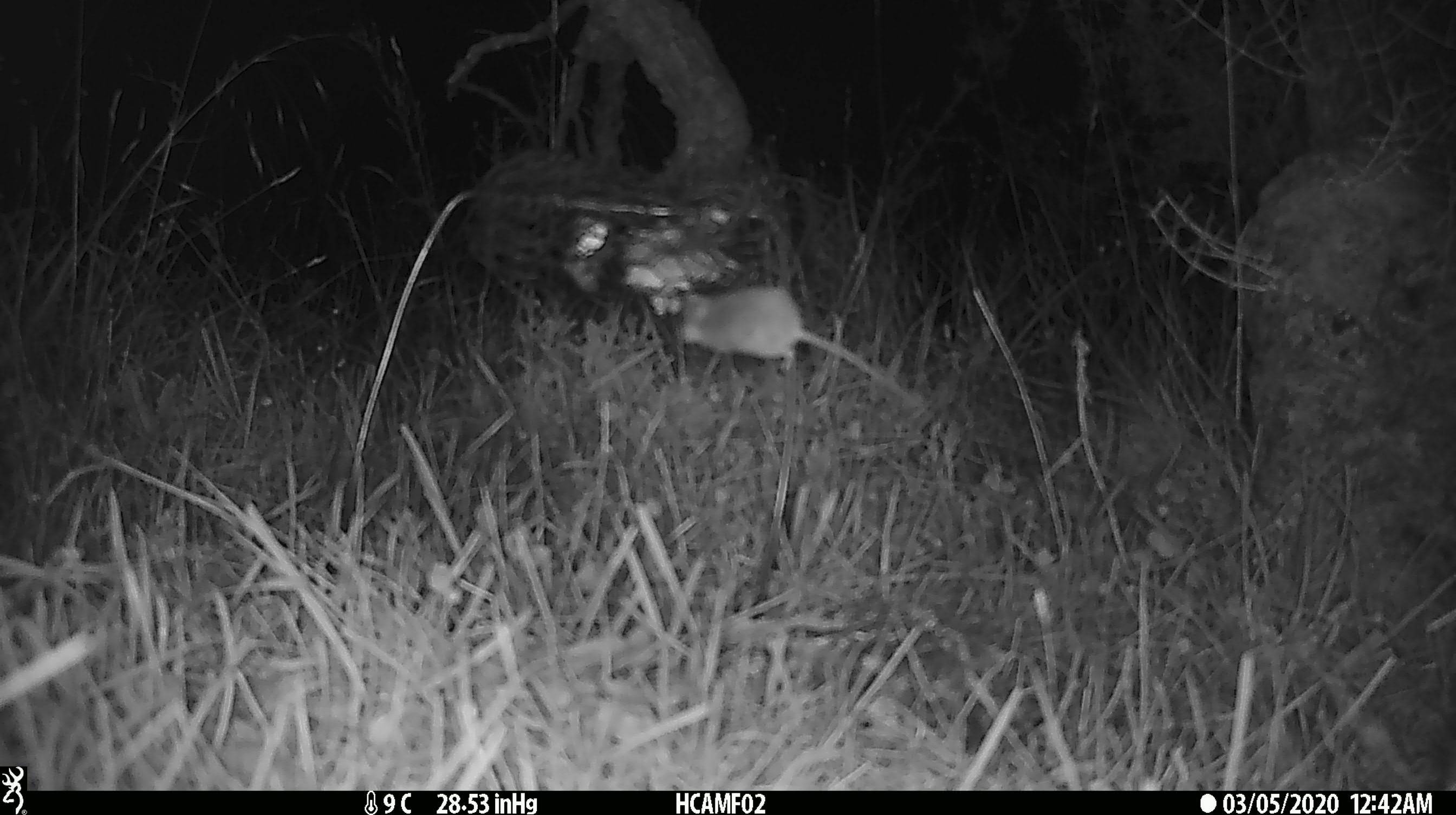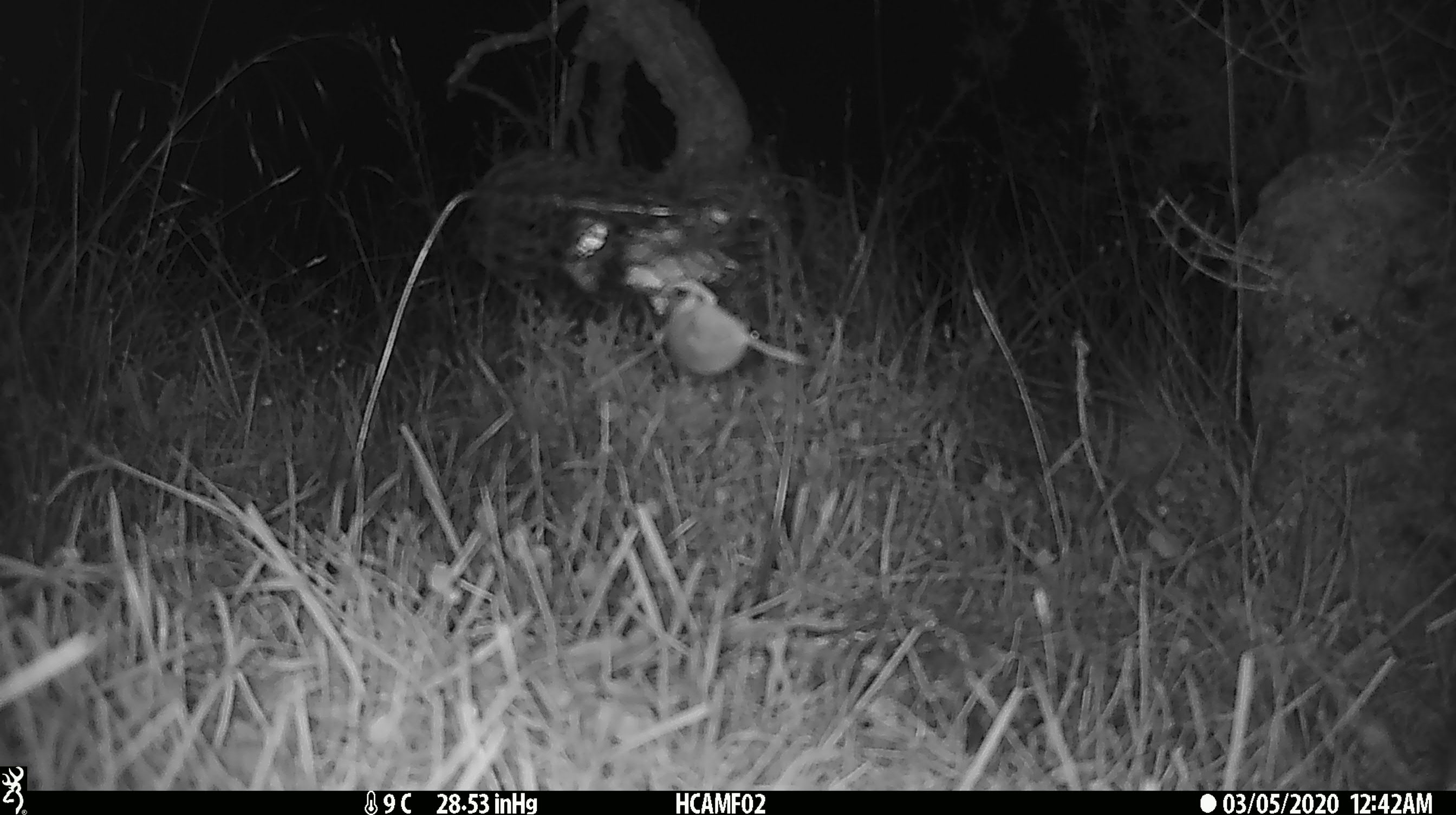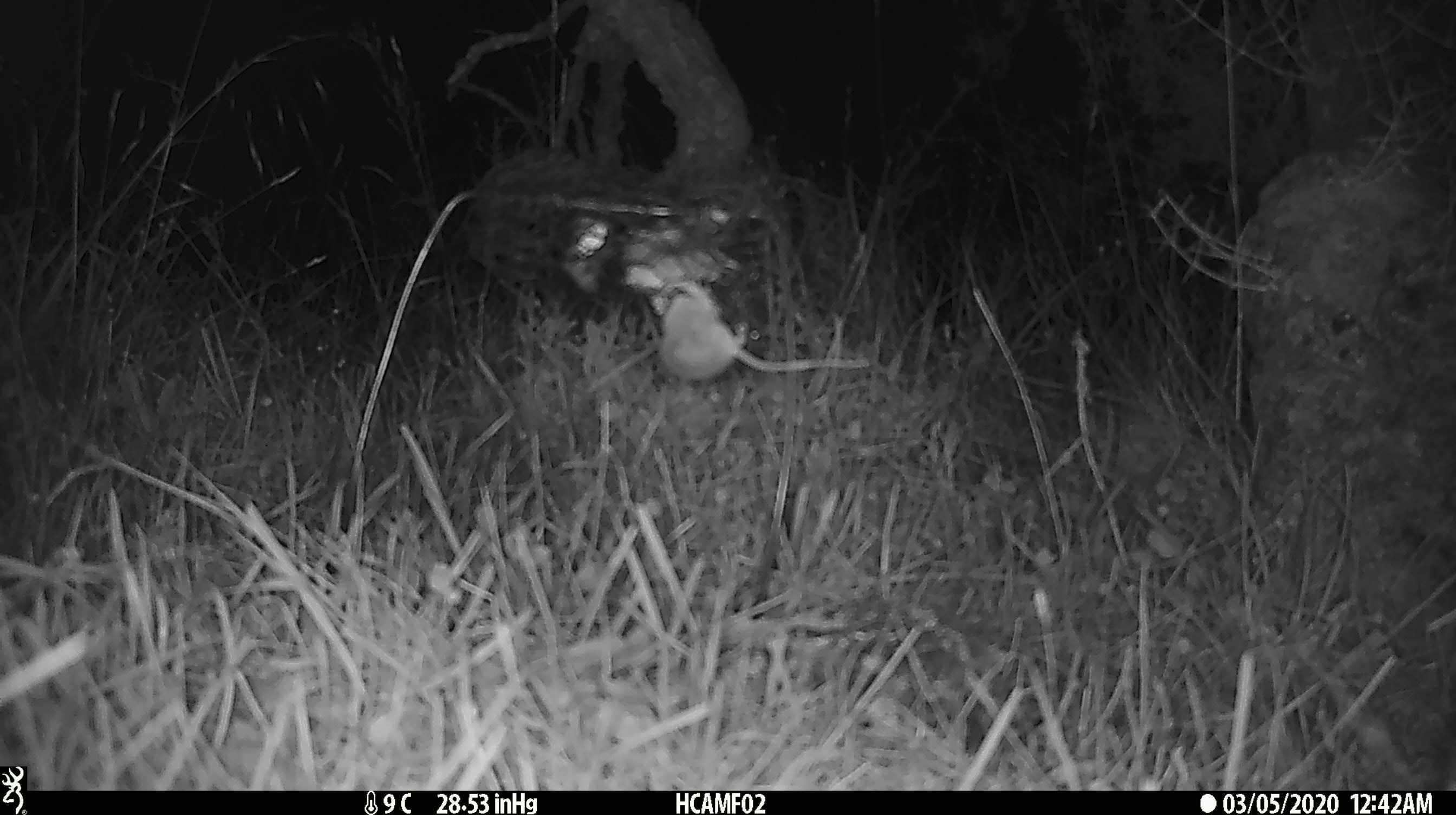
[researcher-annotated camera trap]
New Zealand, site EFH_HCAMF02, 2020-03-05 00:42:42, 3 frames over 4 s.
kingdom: Animalia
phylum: Chordata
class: Mammalia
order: Rodentia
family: Muridae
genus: Mus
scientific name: Mus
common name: mouse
Mouse (Mus).